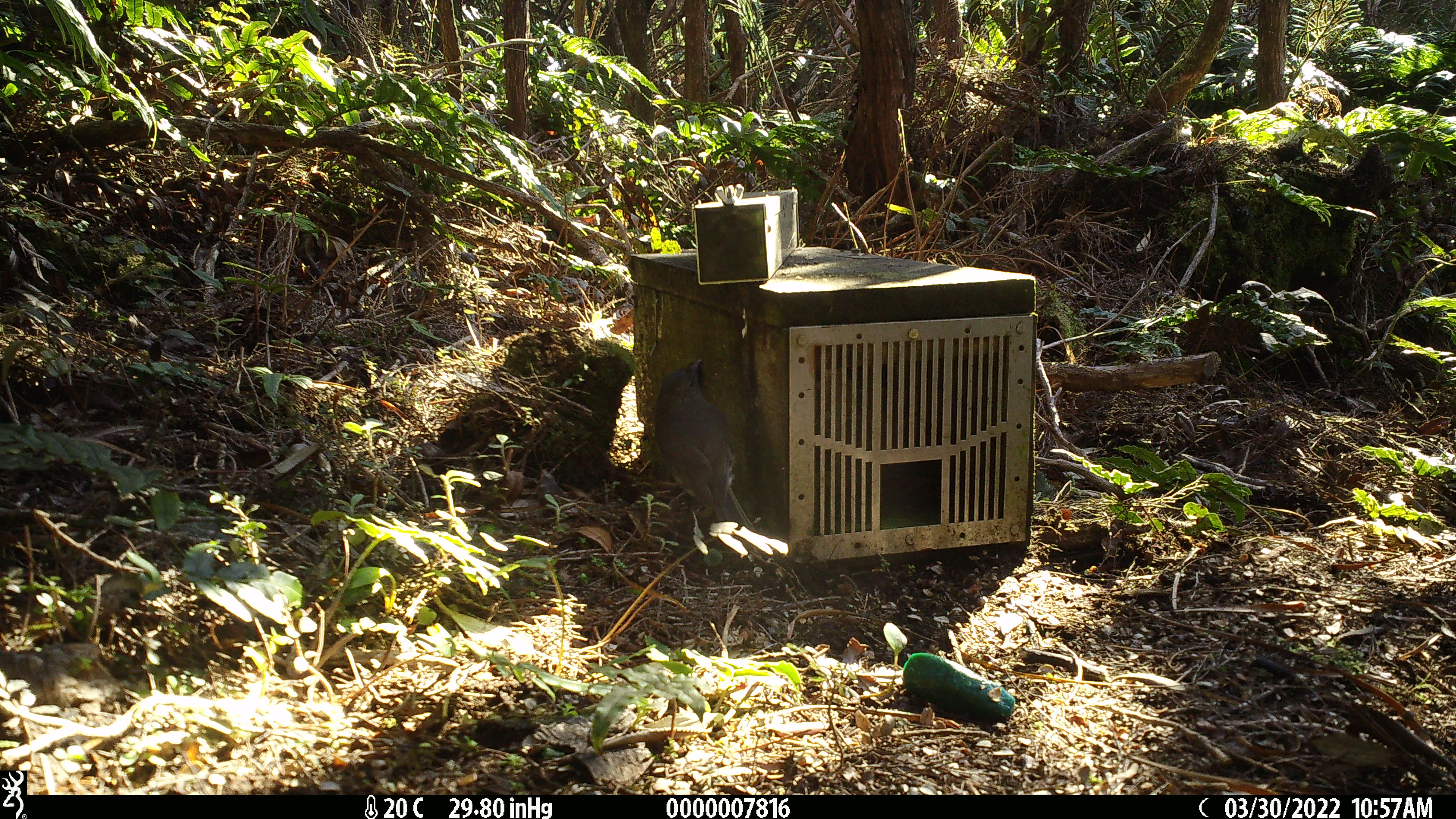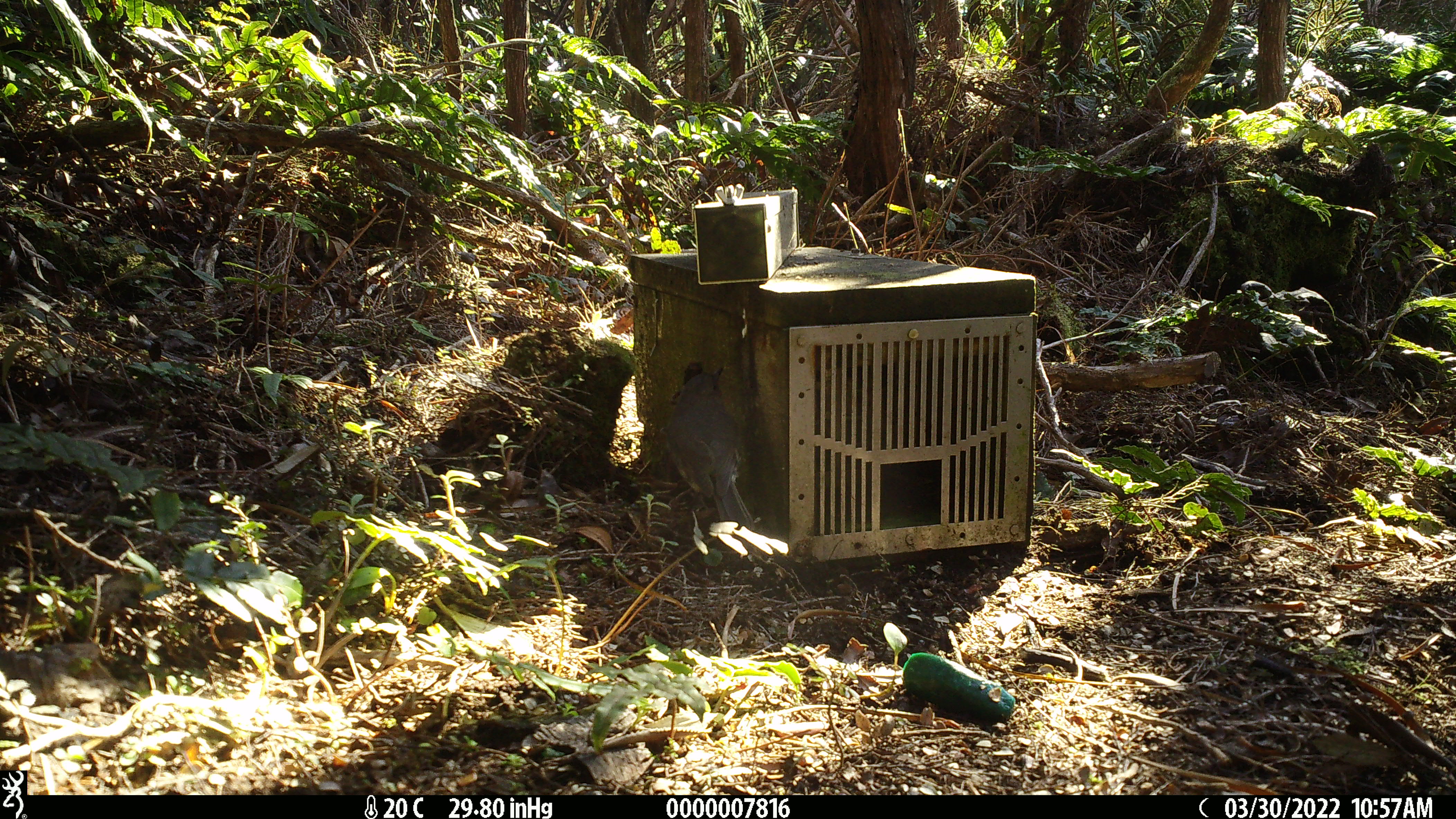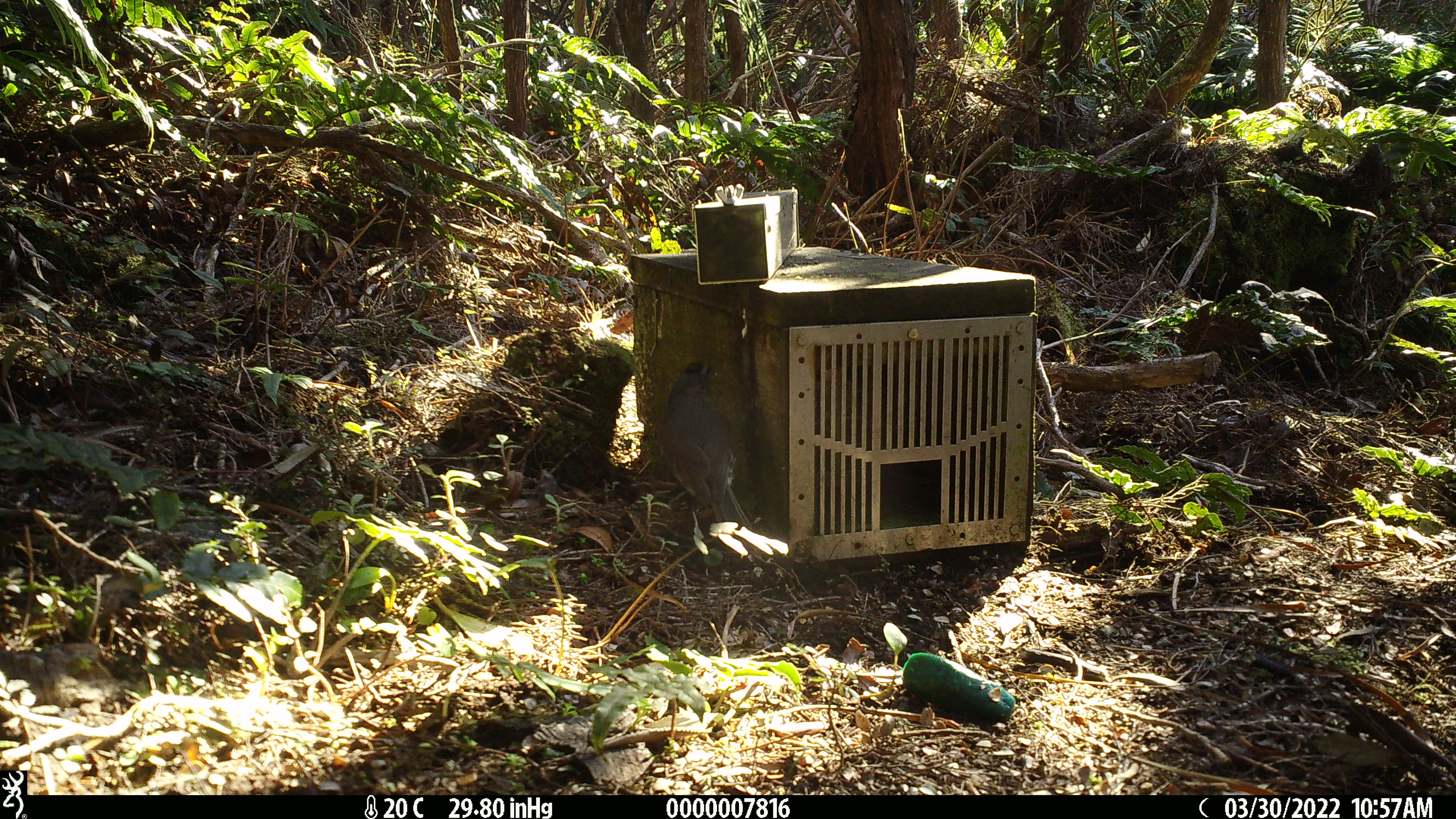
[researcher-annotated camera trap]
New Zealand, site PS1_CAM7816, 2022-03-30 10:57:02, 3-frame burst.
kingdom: Animalia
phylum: Chordata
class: Aves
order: Passeriformes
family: Petroicidae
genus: Petroica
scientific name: Petroica australis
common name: new zealand robin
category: robin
Robin (new zealand robin) (Petroica australis).